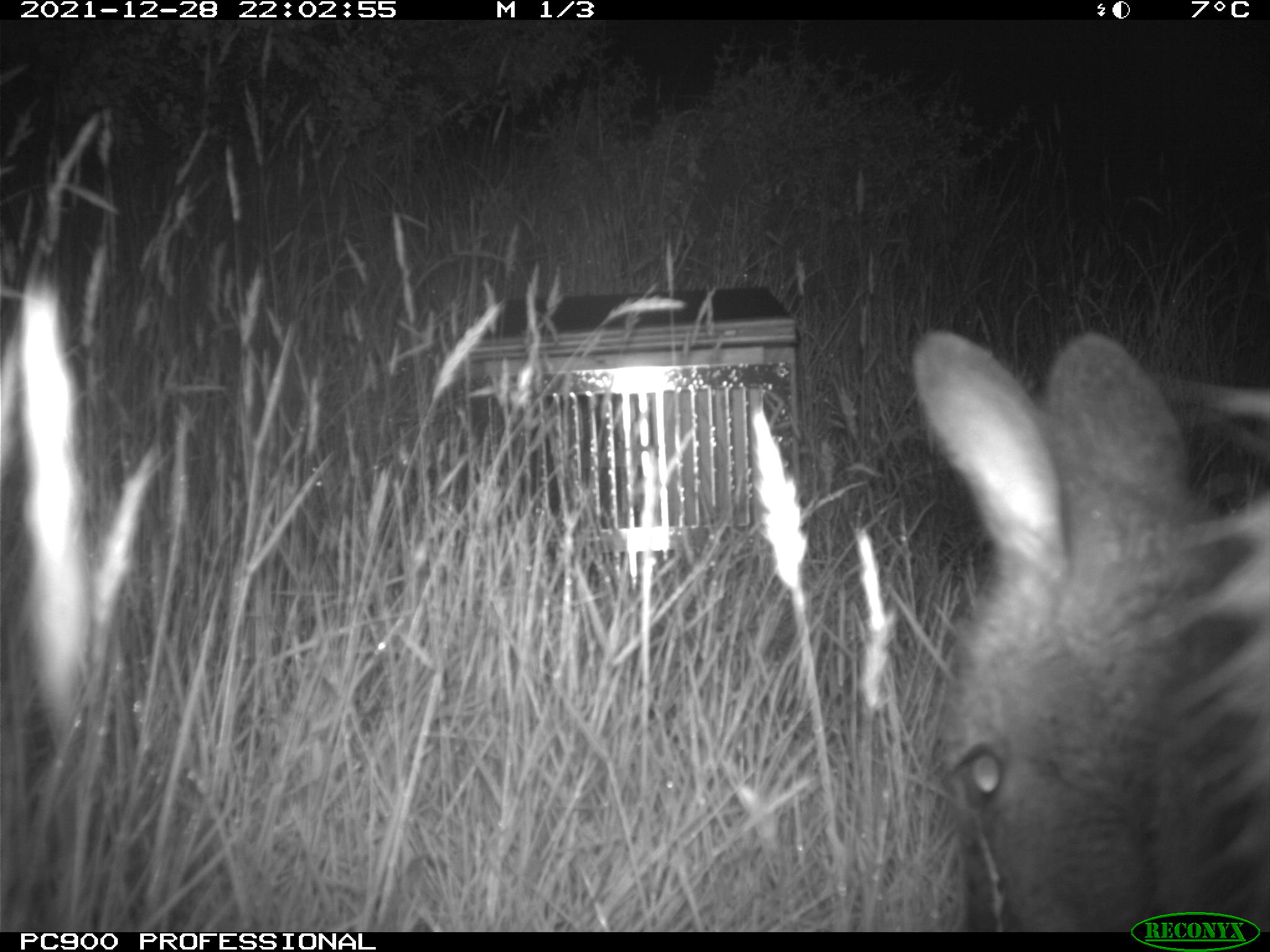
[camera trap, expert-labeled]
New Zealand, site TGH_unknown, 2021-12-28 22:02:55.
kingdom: Animalia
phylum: Chordata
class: Mammalia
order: Diprotodontia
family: Macropodidae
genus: Notamacropus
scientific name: Notamacropus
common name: wallaby